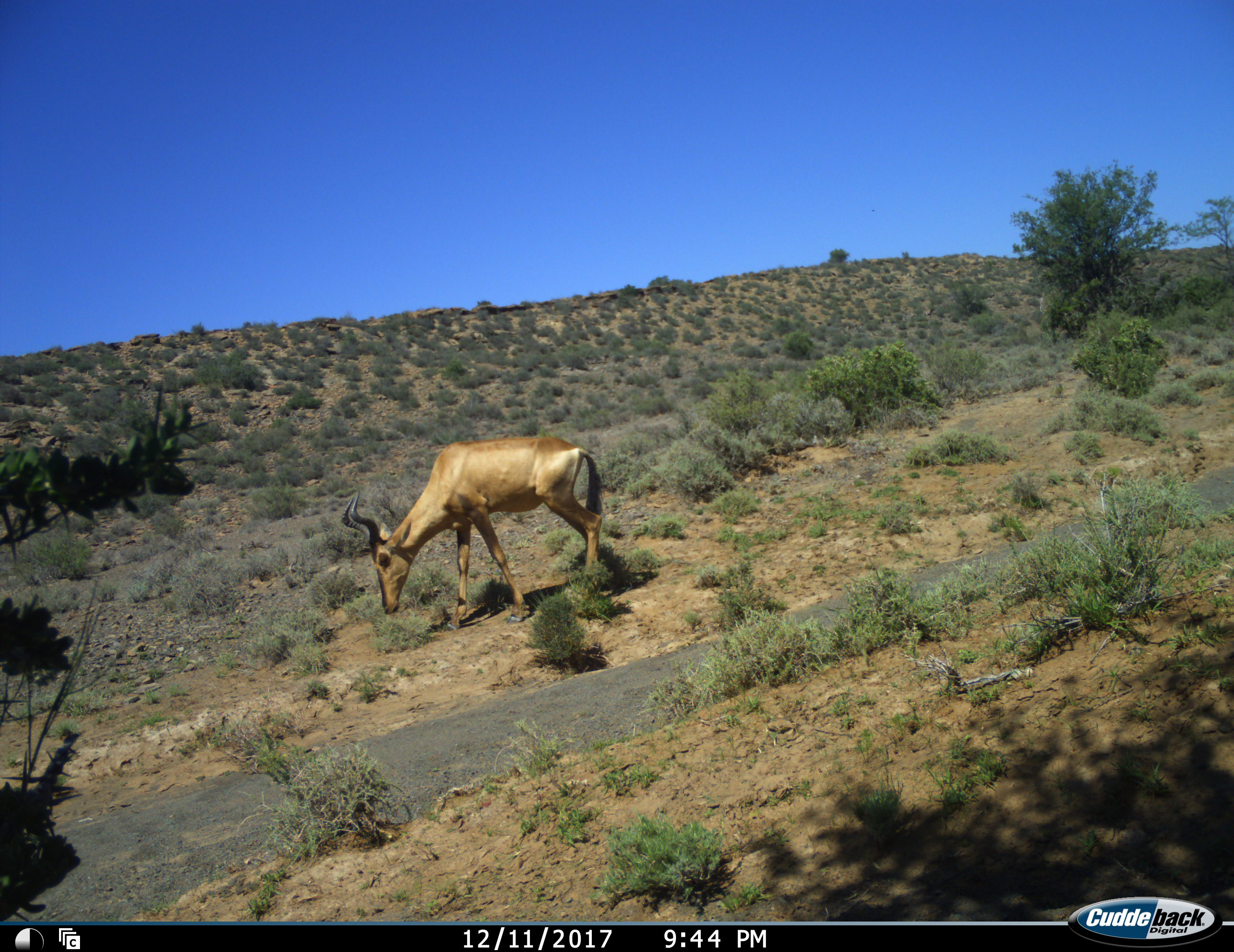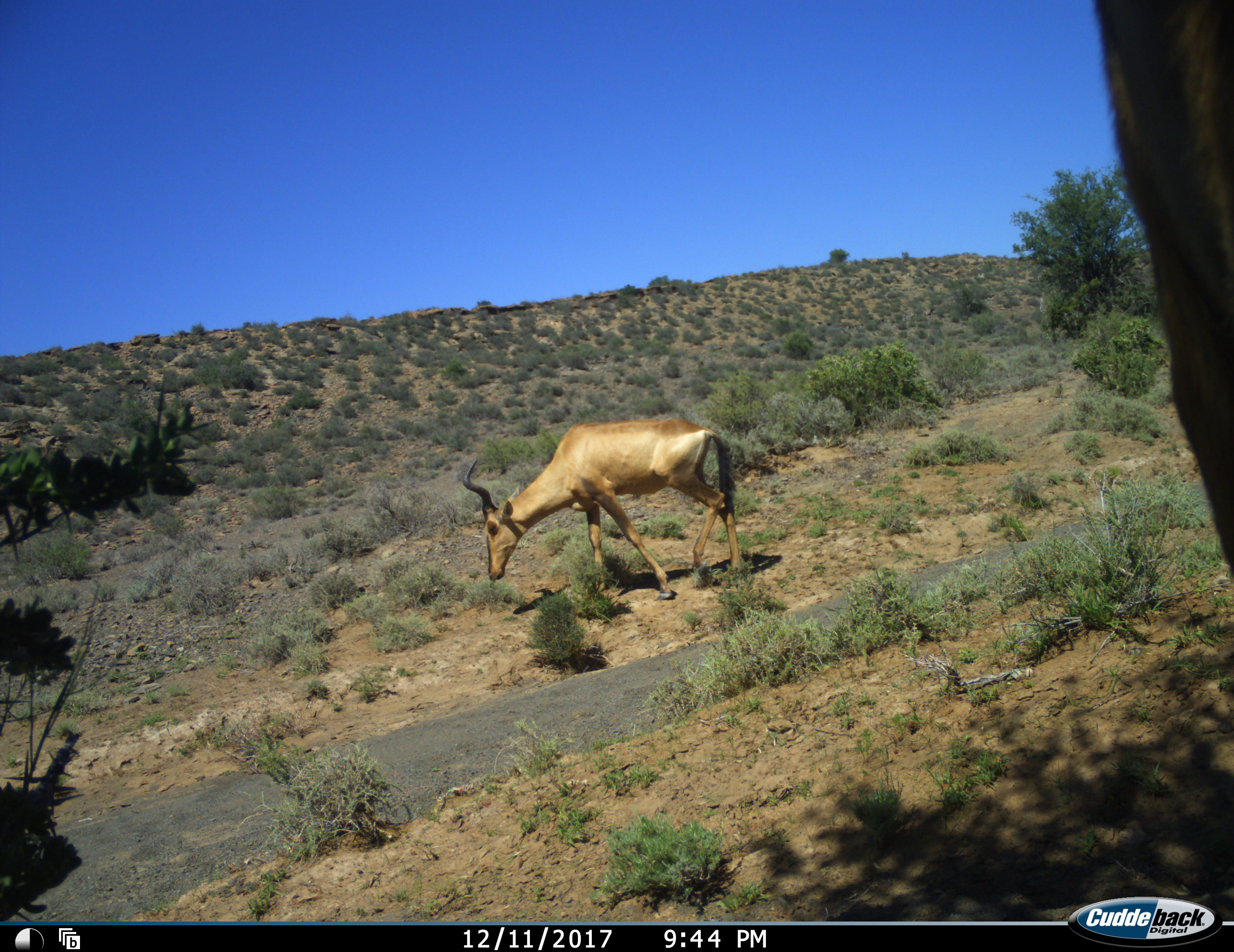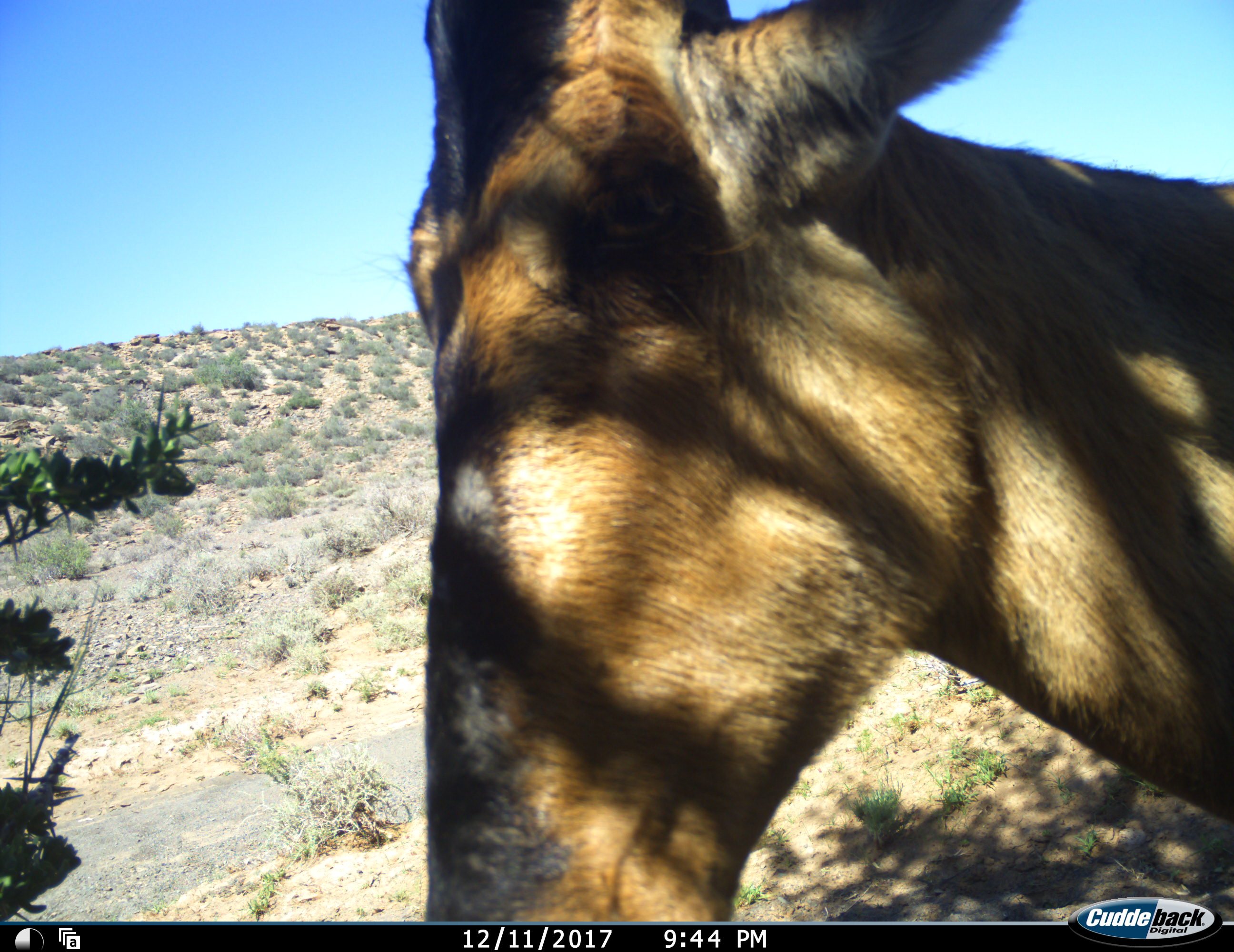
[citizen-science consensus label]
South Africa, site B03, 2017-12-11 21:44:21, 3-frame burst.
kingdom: Animalia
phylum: Chordata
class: Mammalia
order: Artiodactyla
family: Bovidae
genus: Alcelaphus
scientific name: Alcelaphus buselaphus caama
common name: red hartebeest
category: hartebeestred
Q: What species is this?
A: Hartebeestred (red hartebeest) (Alcelaphus buselaphus caama).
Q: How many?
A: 2.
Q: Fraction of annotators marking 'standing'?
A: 40%.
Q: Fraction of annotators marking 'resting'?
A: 10%.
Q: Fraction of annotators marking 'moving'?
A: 60%.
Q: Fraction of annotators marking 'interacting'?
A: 0%.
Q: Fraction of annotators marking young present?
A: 0%.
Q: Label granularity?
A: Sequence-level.